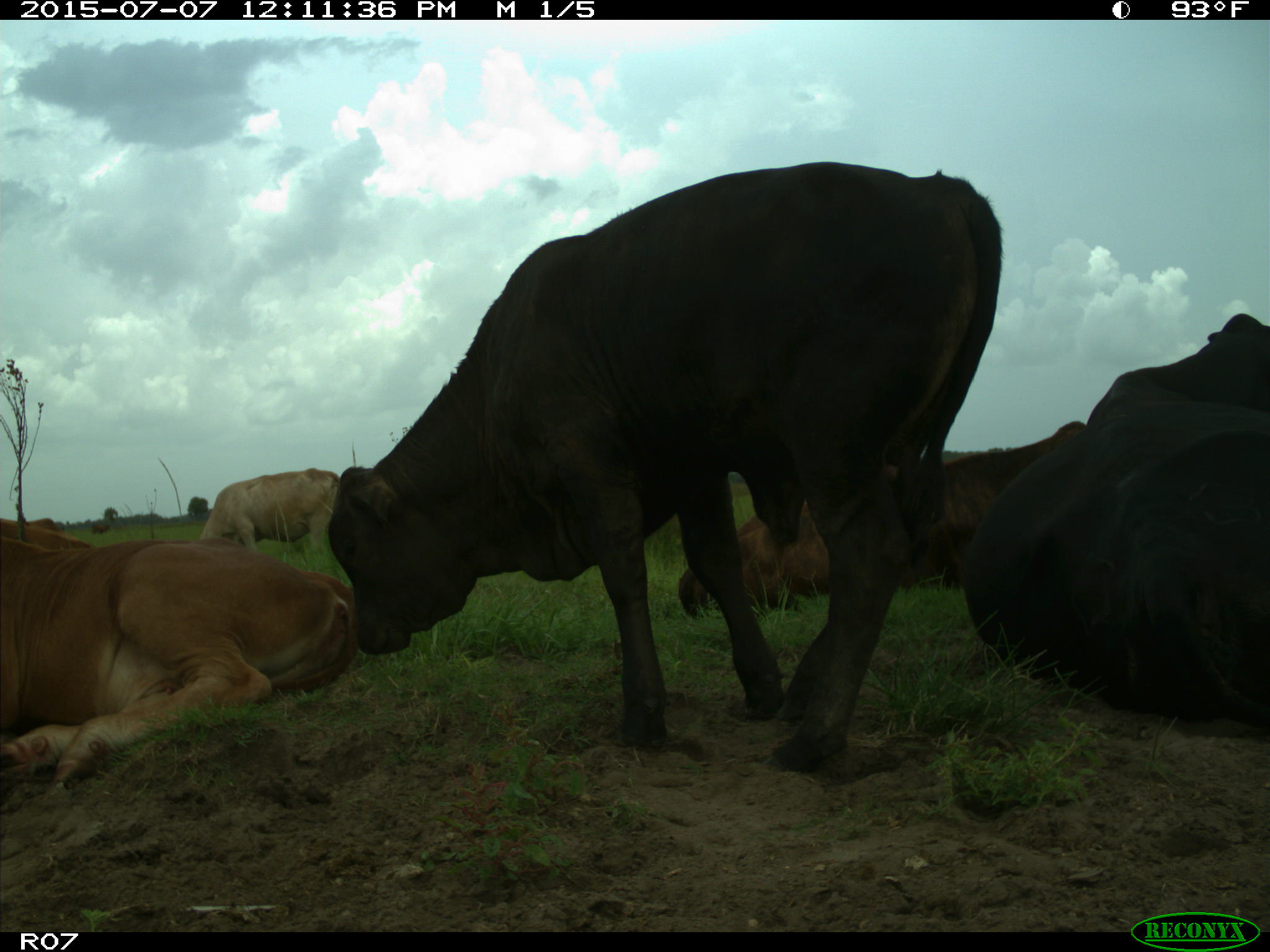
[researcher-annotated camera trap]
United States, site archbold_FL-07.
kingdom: Animalia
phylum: Chordata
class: Mammalia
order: Artiodactyla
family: Bovidae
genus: Bos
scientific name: Bos taurus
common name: domestic cow